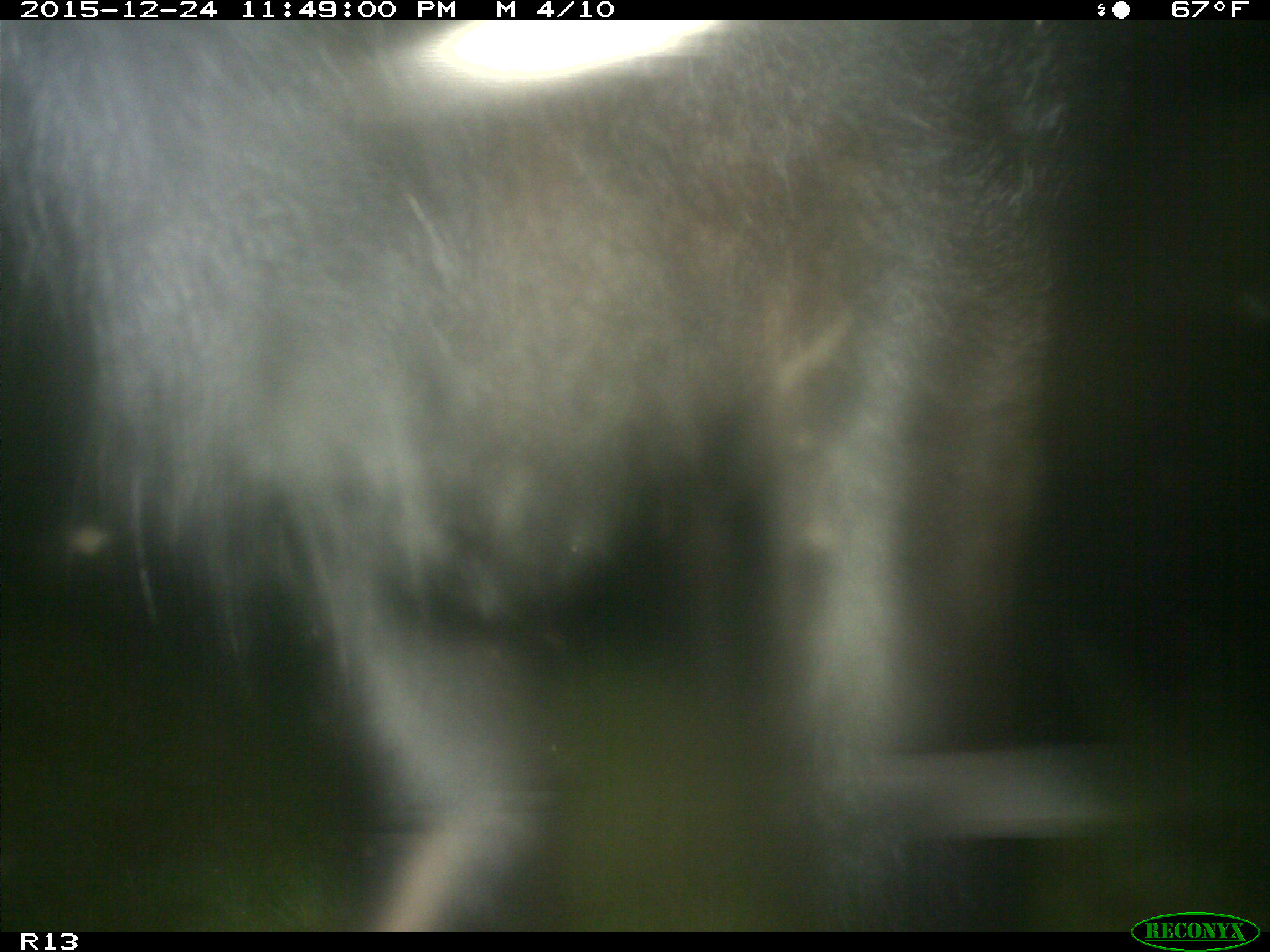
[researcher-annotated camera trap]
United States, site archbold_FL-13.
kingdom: Animalia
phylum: Chordata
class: Mammalia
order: Artiodactyla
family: Bovidae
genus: Bos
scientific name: Bos taurus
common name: domestic cow